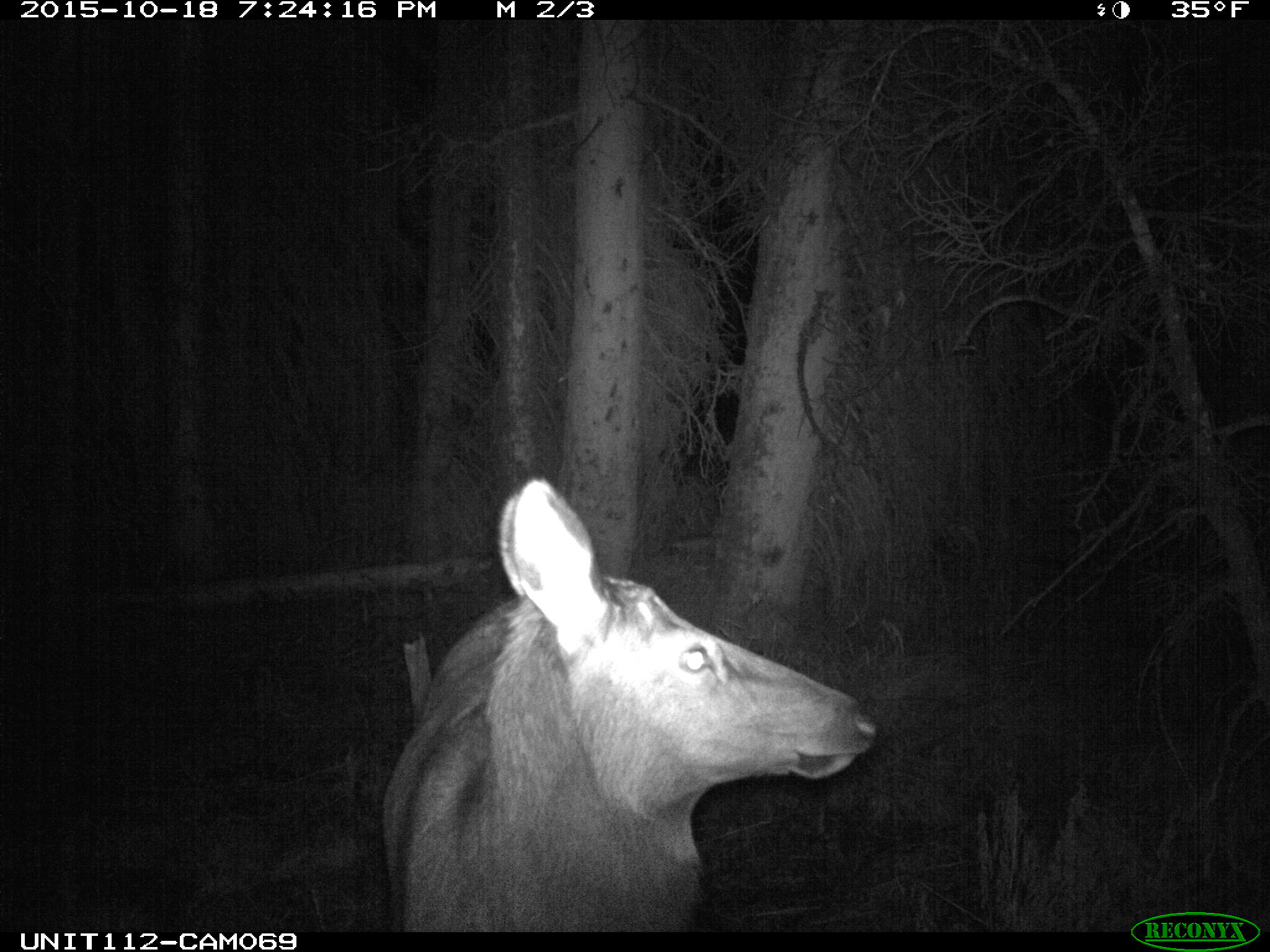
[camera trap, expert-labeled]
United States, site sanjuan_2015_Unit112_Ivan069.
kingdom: Animalia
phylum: Chordata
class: Mammalia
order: Artiodactyla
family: Cervidae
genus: Cervus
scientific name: Cervus elaphus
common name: red deer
Cervus elaphus (red deer).